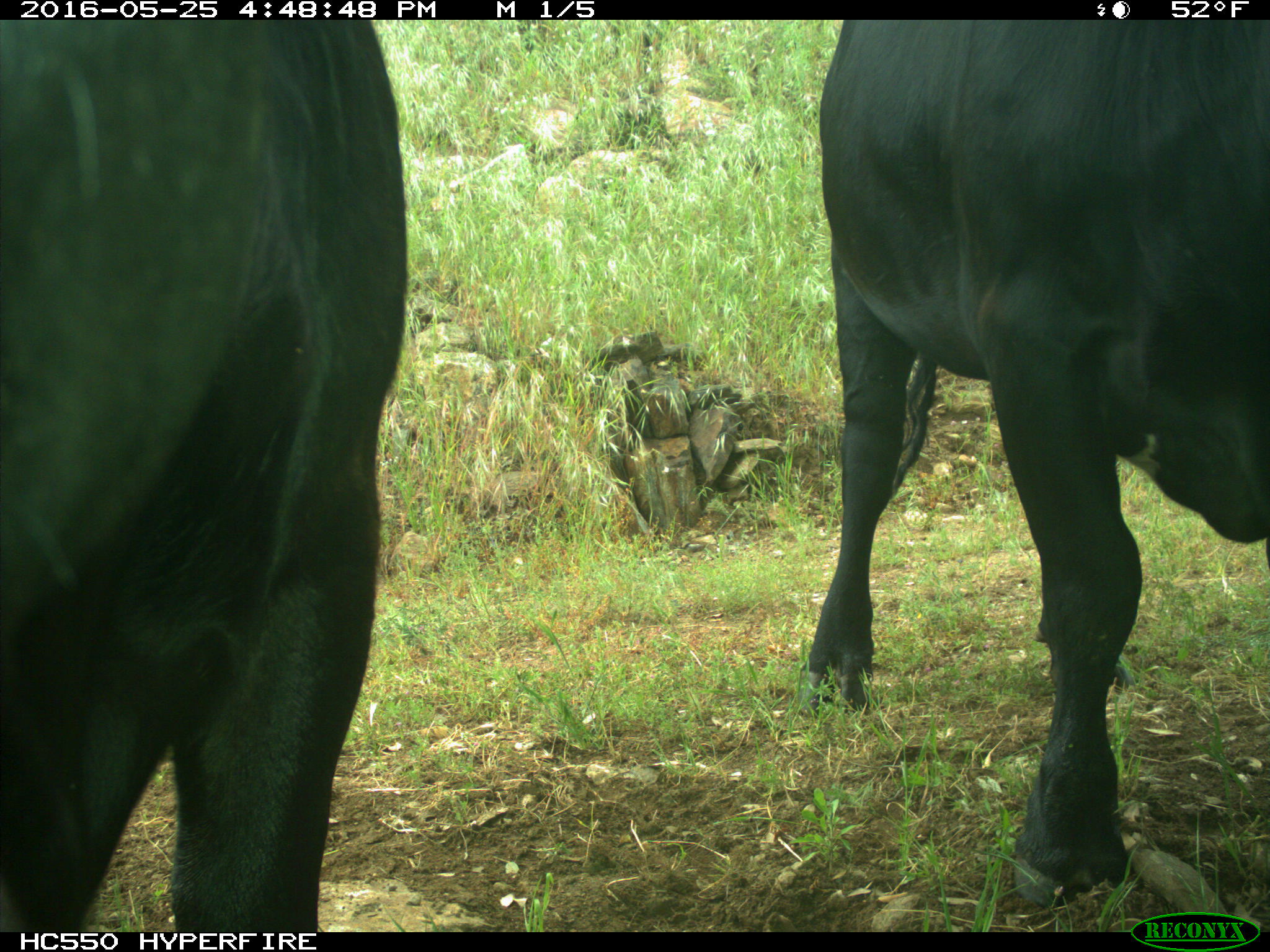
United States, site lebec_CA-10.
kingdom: Animalia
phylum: Chordata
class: Mammalia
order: Artiodactyla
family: Bovidae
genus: Bos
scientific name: Bos taurus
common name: domestic cow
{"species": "Bos taurus (domestic cow)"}